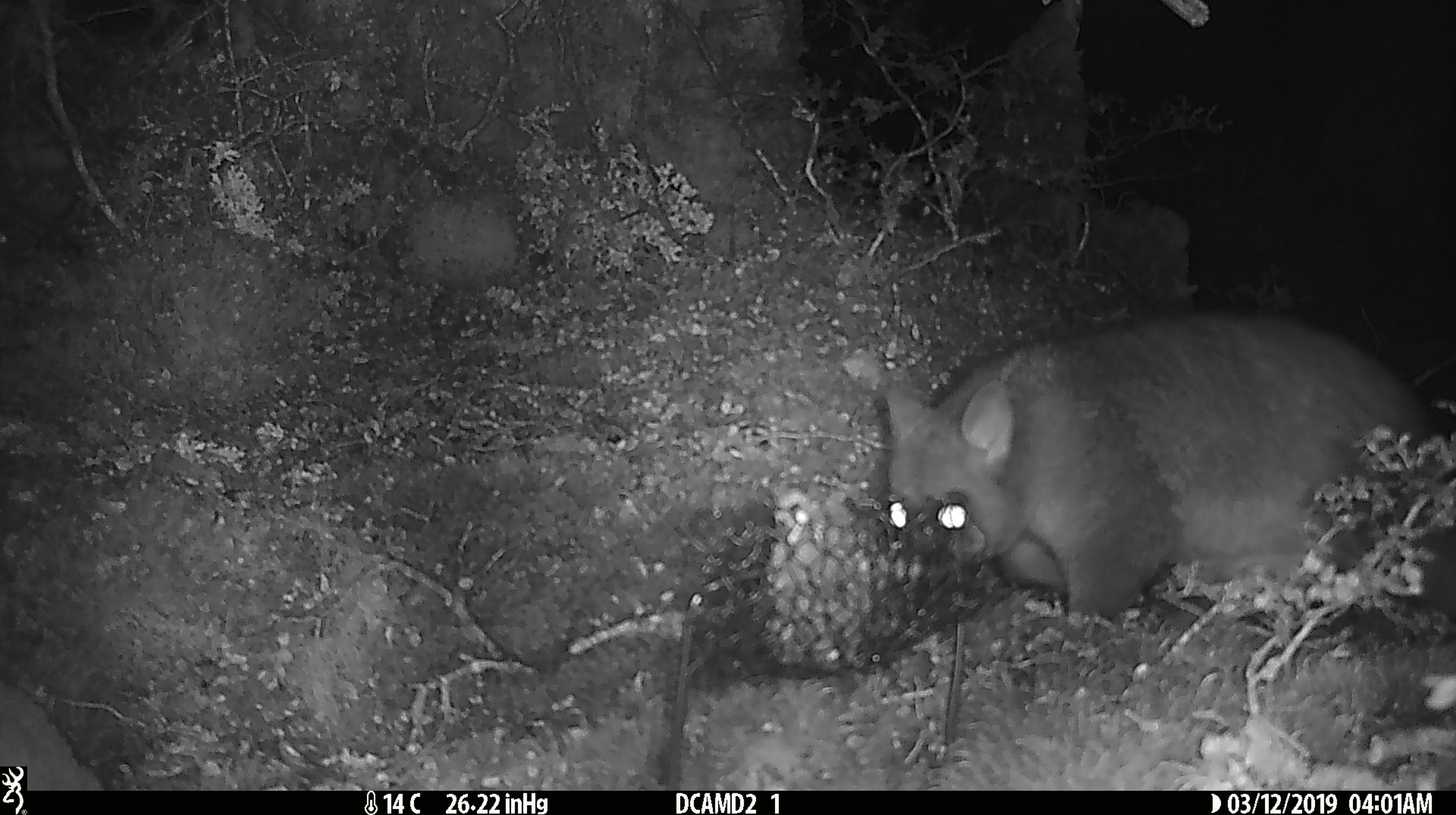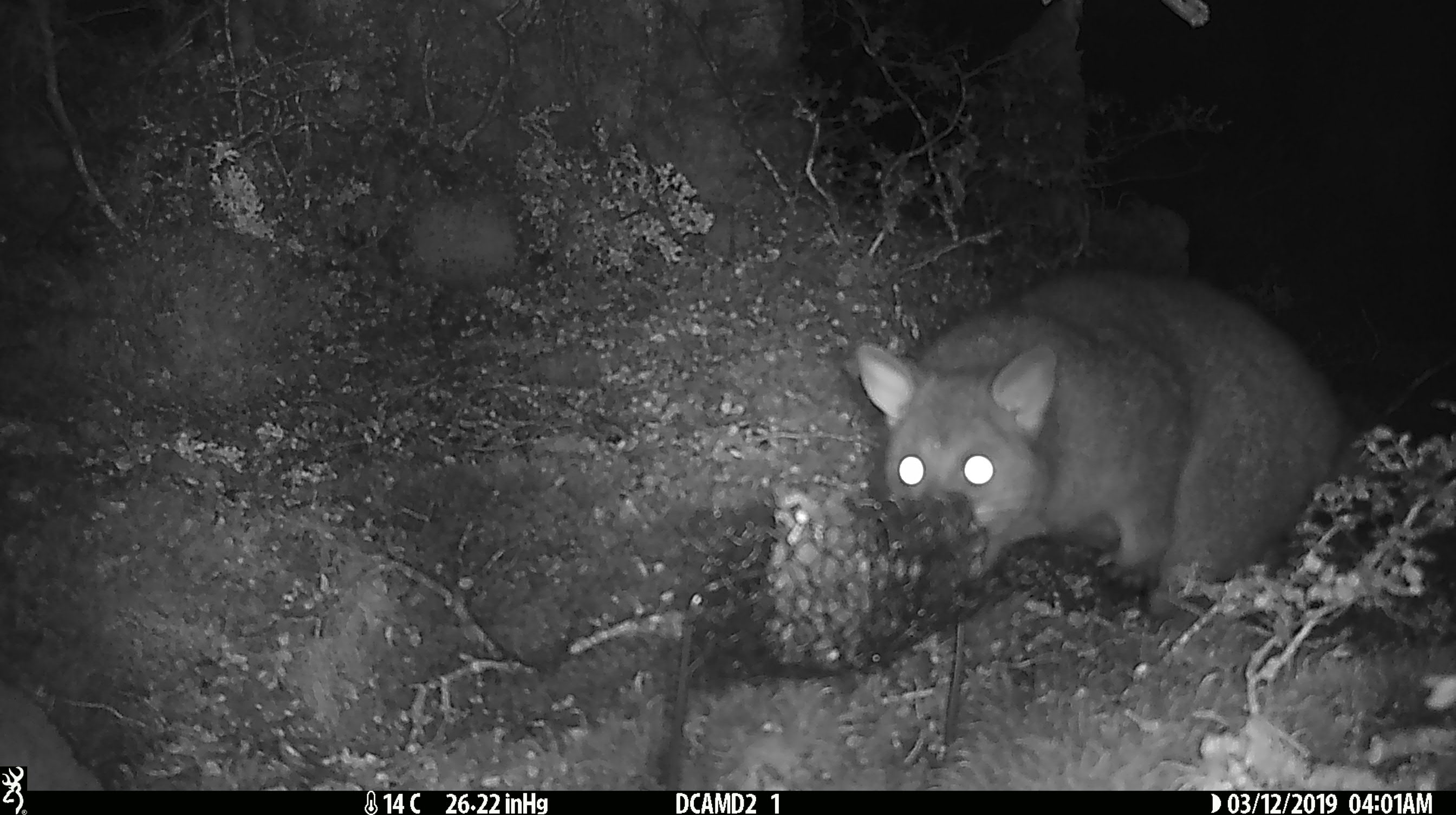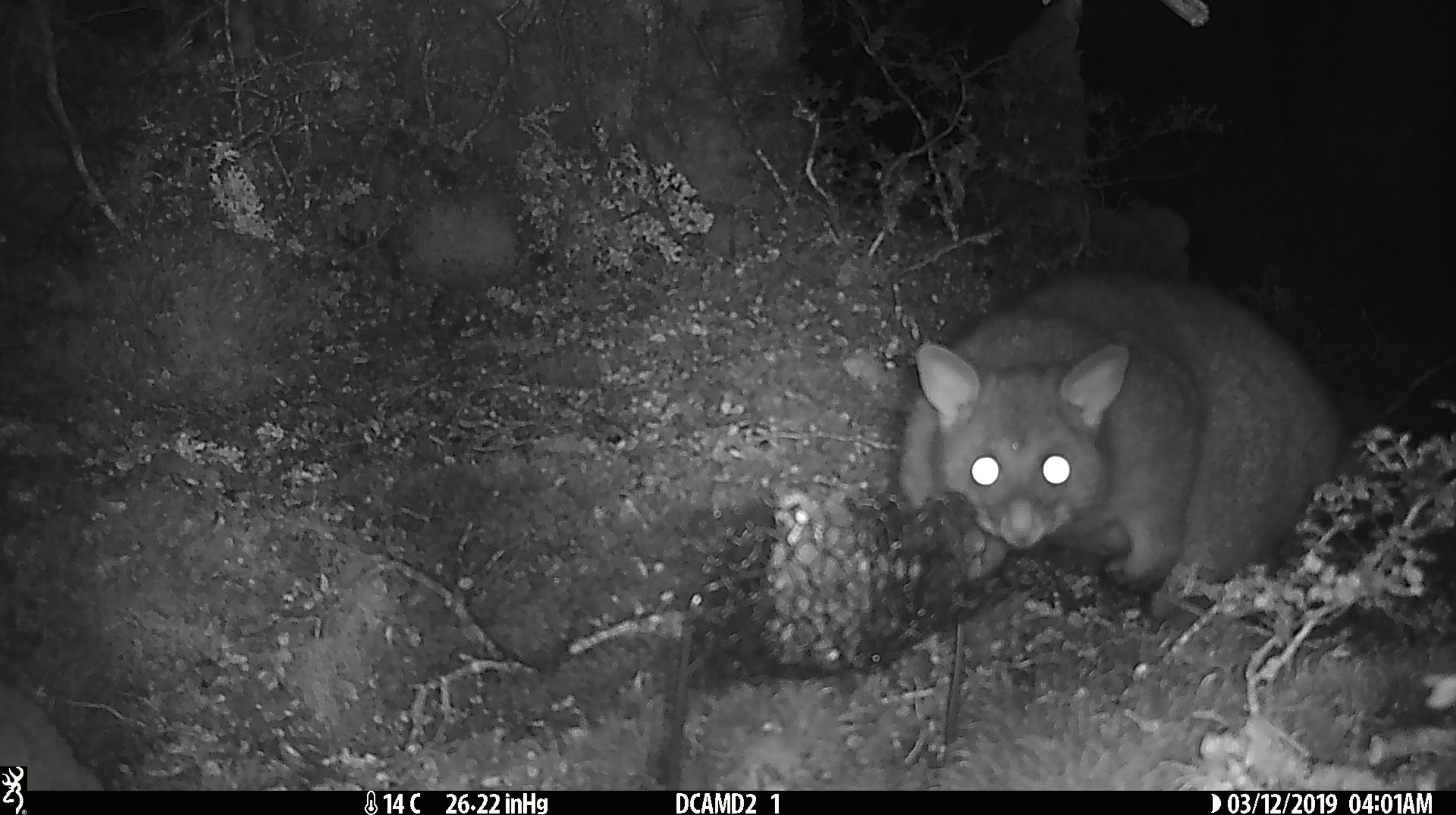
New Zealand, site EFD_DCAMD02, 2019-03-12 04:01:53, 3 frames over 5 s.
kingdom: Animalia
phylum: Chordata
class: Mammalia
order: Diprotodontia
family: Phalangeridae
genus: Trichosurus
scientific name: Trichosurus vulpecula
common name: common brushtail possum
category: possum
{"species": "possum (common brushtail possum) (Trichosurus vulpecula)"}